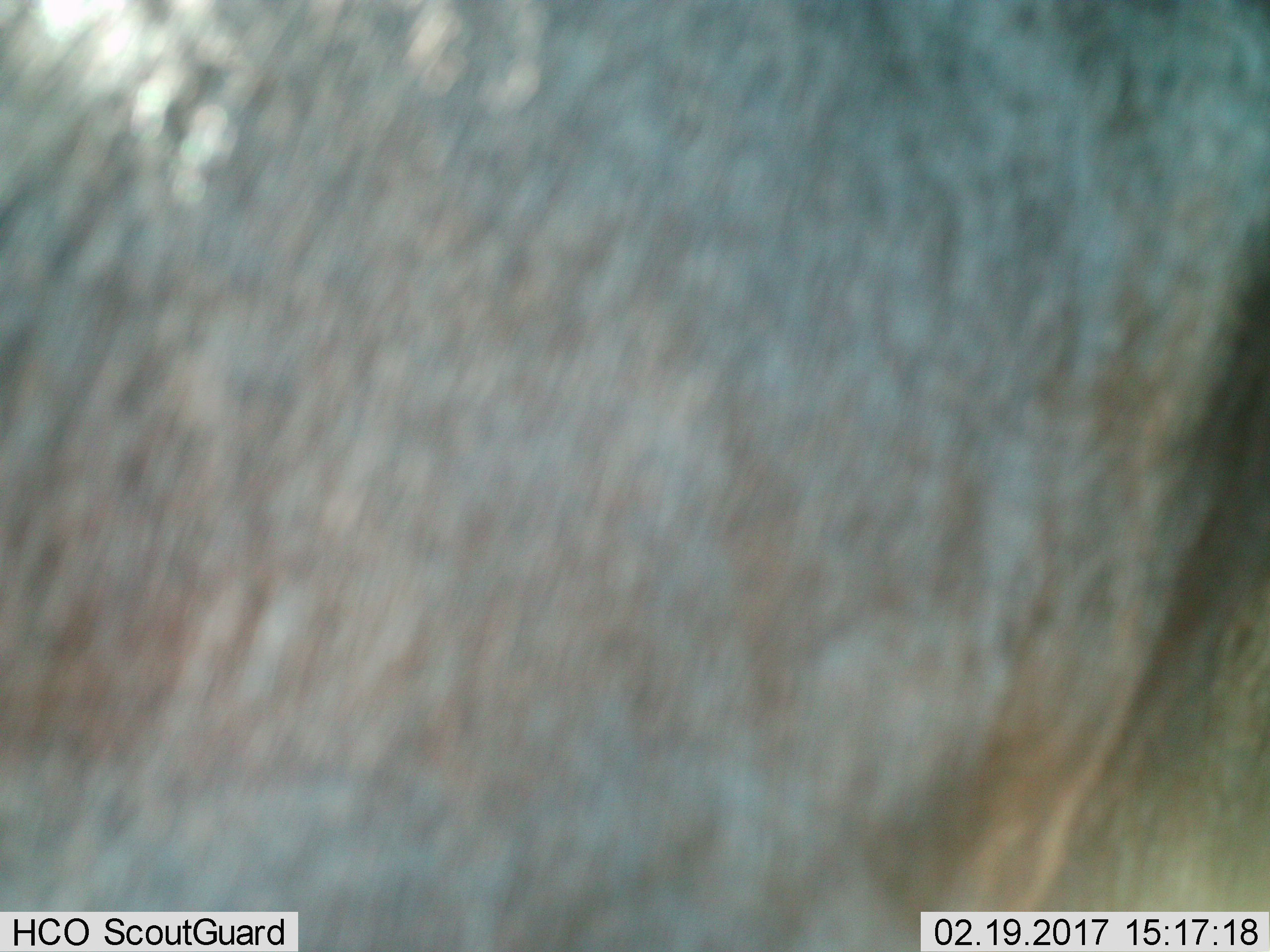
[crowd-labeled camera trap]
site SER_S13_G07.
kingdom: Animalia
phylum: Chordata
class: Mammalia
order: Artiodactyla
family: Bovidae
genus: Connochaetes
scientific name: Connochaetes taurinus taurinus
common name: blue wildebeest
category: wildebeestblue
Wildebeestblue (blue wildebeest) (Connochaetes taurinus taurinus), count 1. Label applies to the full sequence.